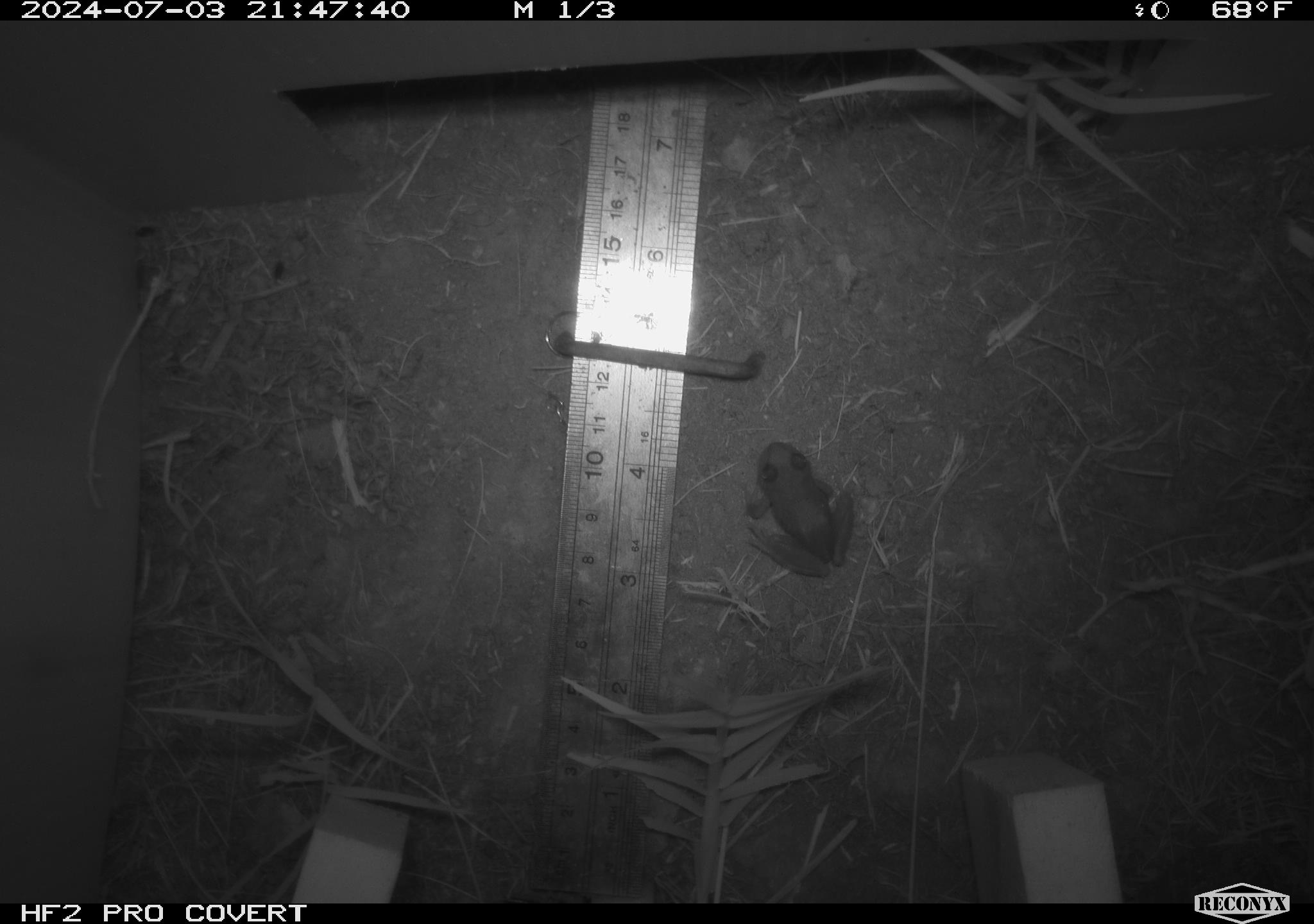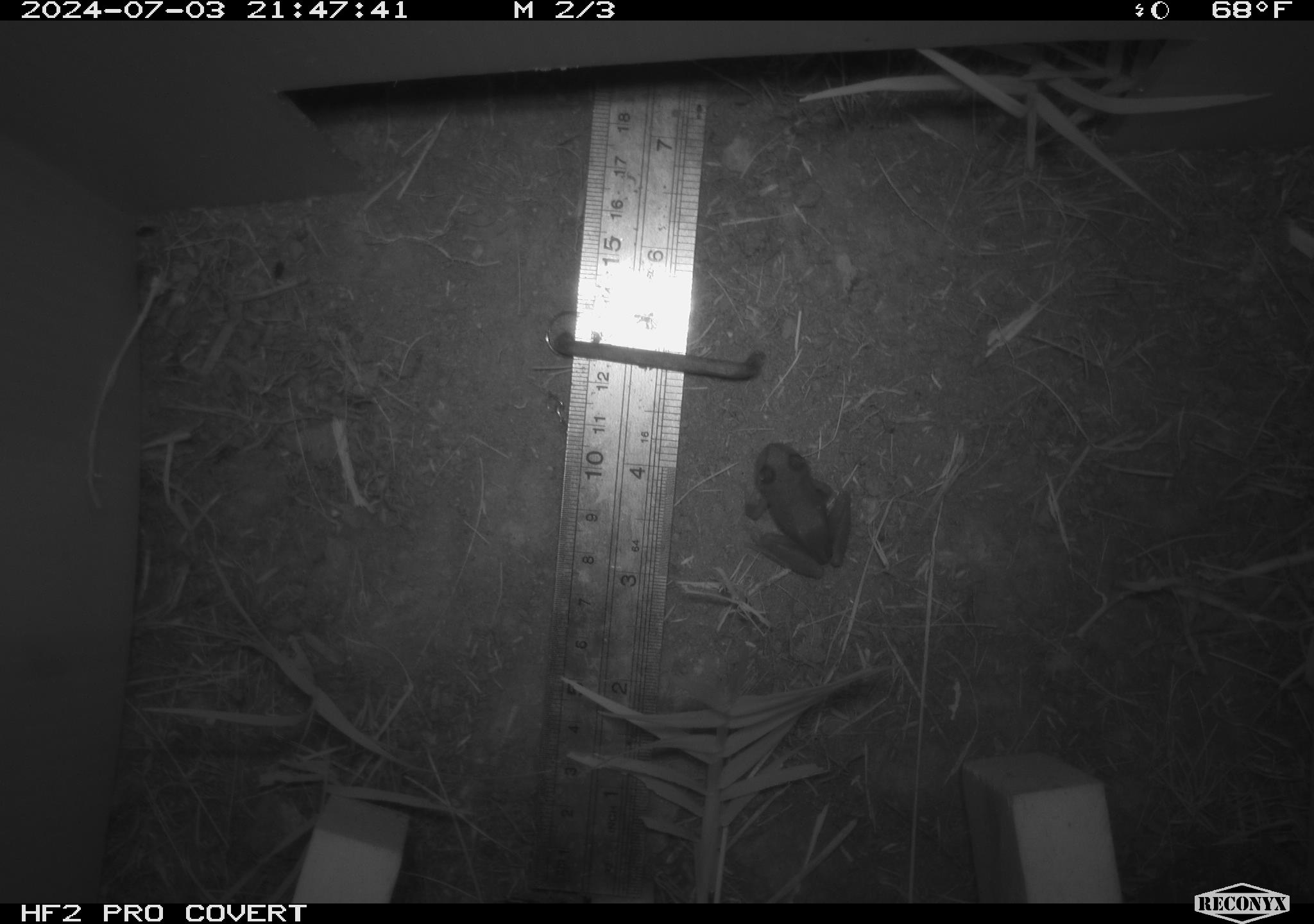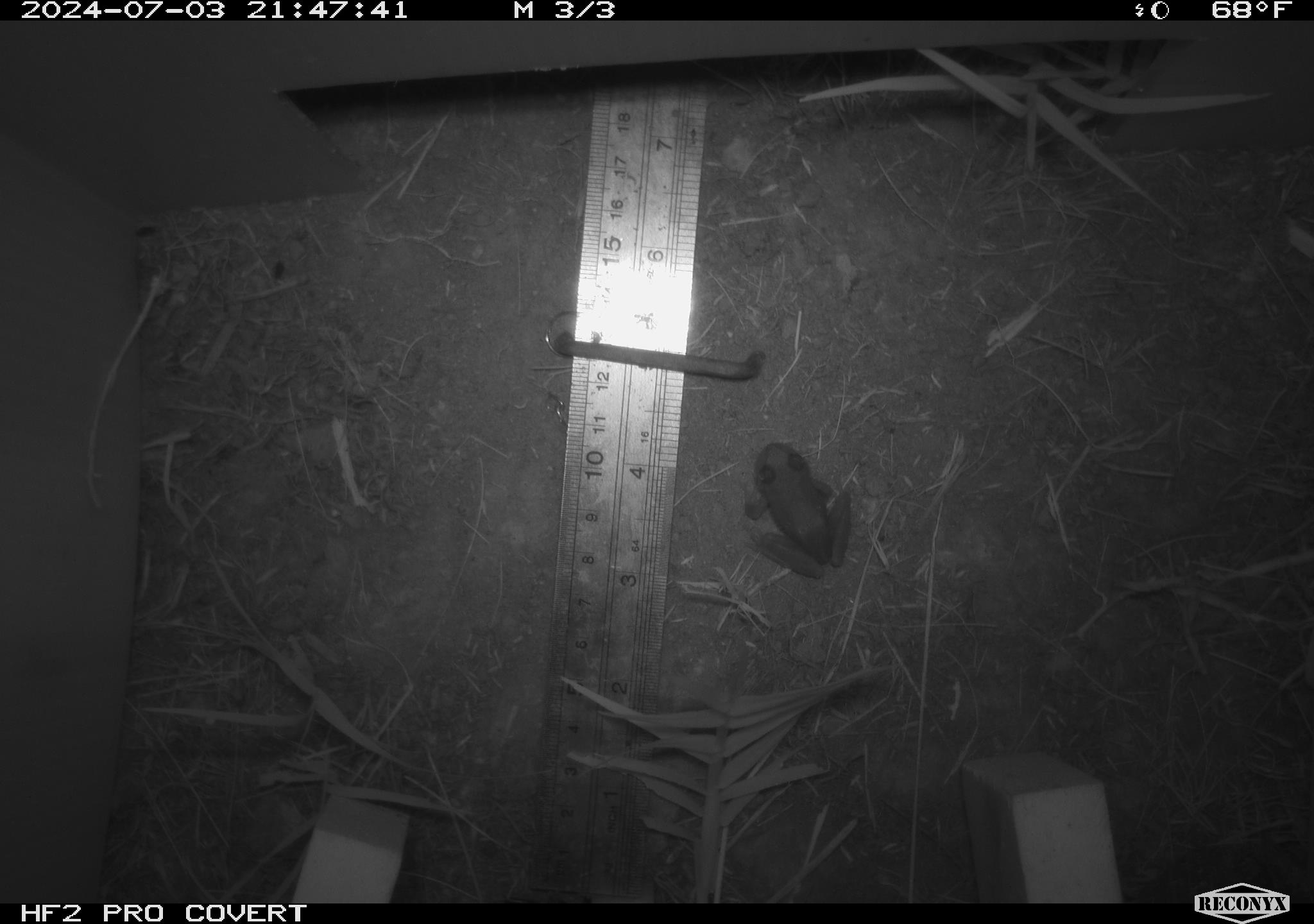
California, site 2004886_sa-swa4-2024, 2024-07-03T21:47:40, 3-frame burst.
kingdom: Animalia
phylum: Chordata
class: Amphibia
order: Anura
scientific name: Anura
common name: frogs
Frogs (Anura).